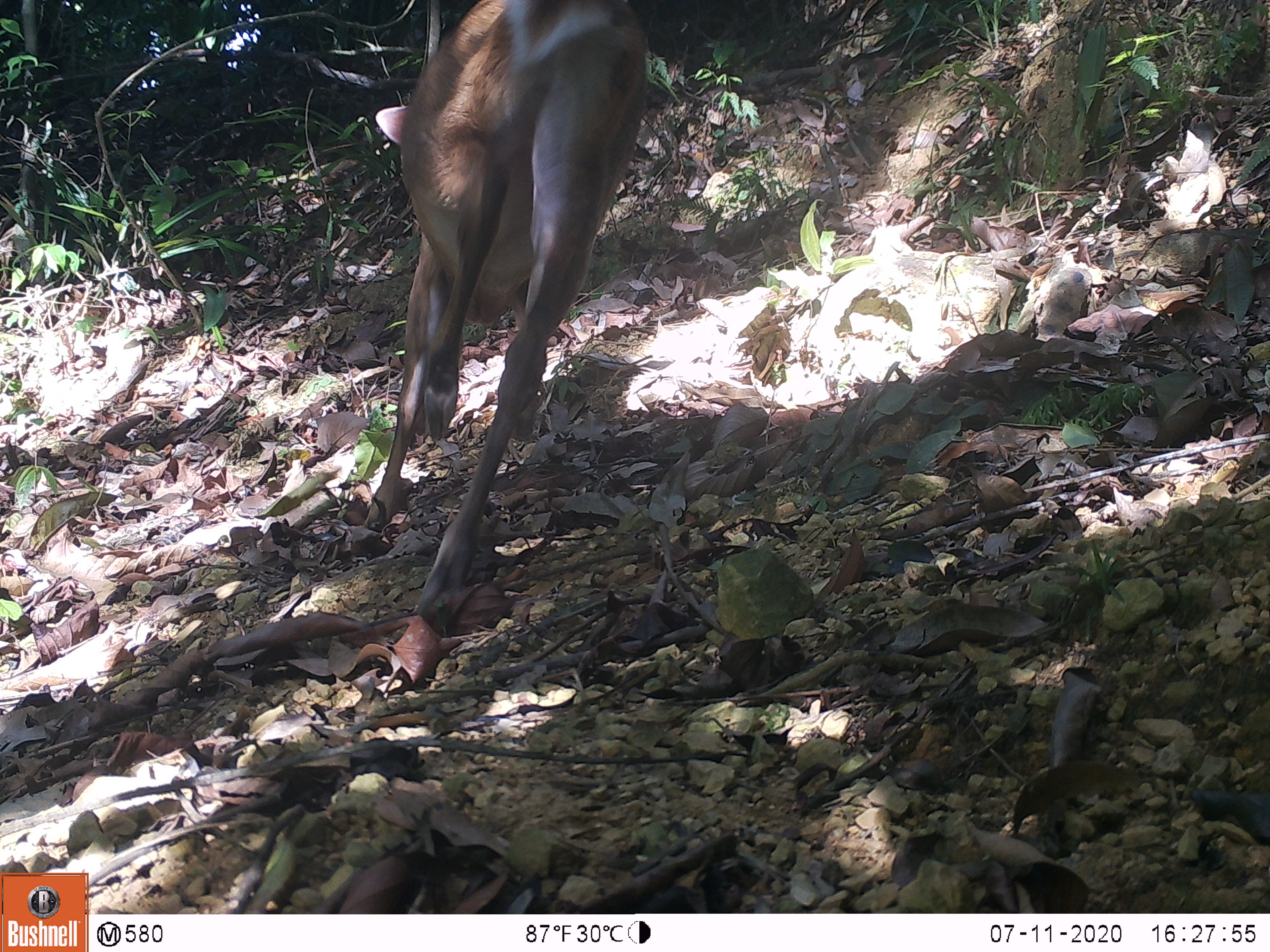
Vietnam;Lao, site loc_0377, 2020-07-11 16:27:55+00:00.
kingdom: Animalia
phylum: Chordata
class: Mammalia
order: Artiodactyla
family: Cervidae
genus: Muntiacus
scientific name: Muntiacus vuquangensis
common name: large-antlered muntjac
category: large antlered muntjac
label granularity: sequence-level